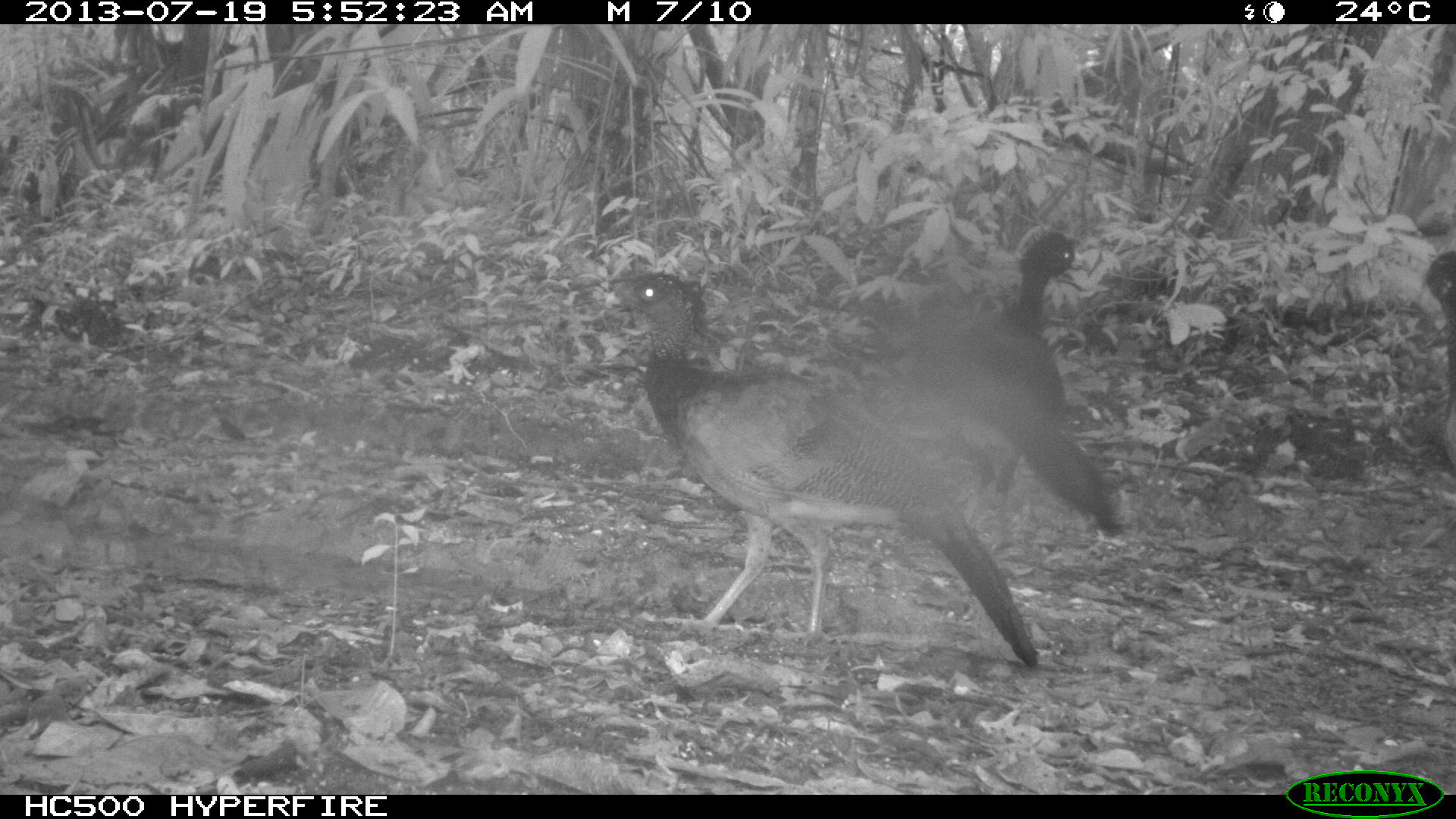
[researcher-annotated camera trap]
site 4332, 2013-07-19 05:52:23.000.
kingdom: Animalia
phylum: Chordata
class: Aves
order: Galliformes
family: Cracidae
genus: Crax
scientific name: Crax rubra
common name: great curassow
Crax rubra (great curassow), count 4.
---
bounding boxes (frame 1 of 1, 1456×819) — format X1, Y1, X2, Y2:
crax rubra: 605, 271, 1038, 667; 937, 231, 1121, 551; 1415, 251, 1455, 470